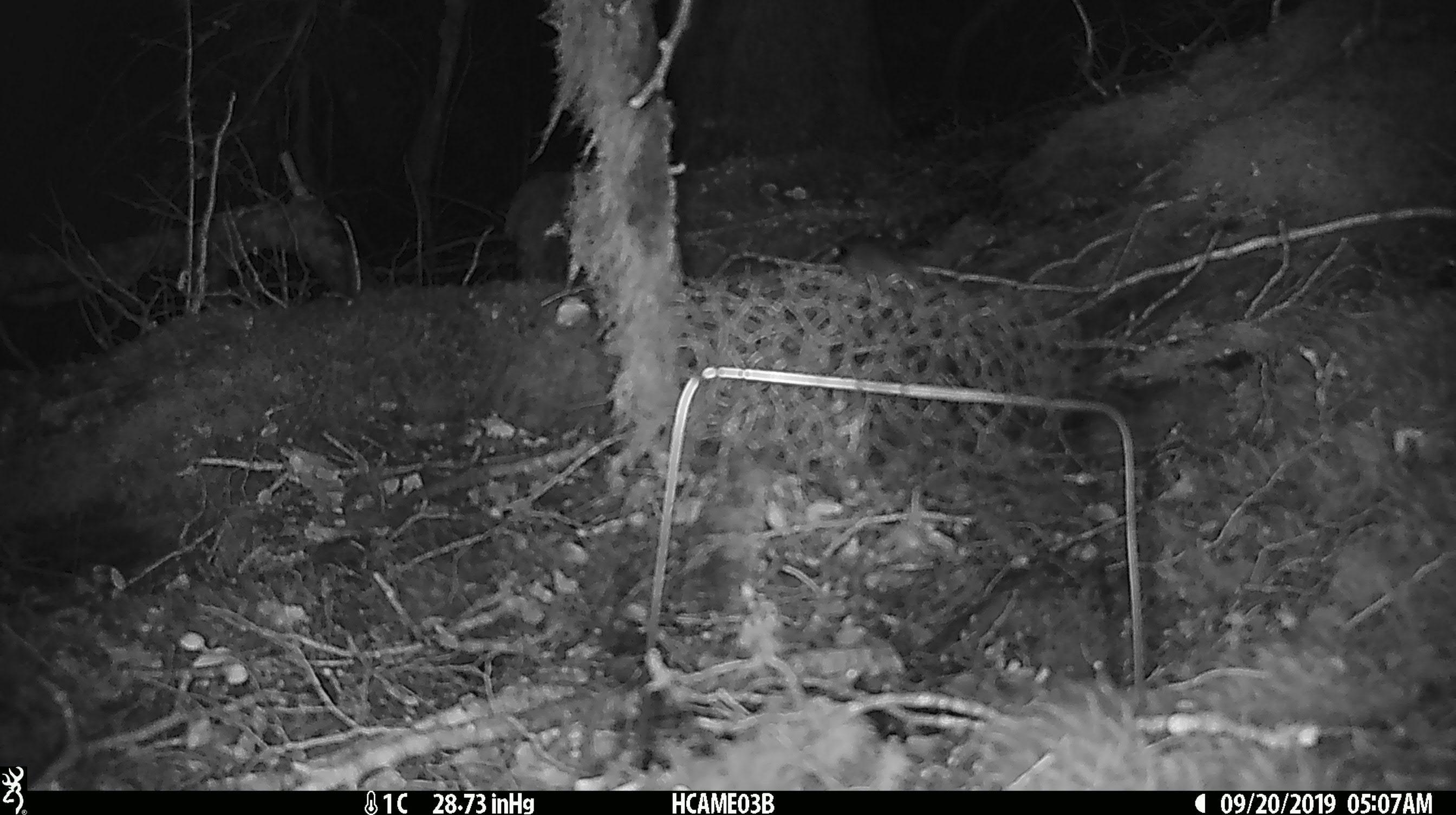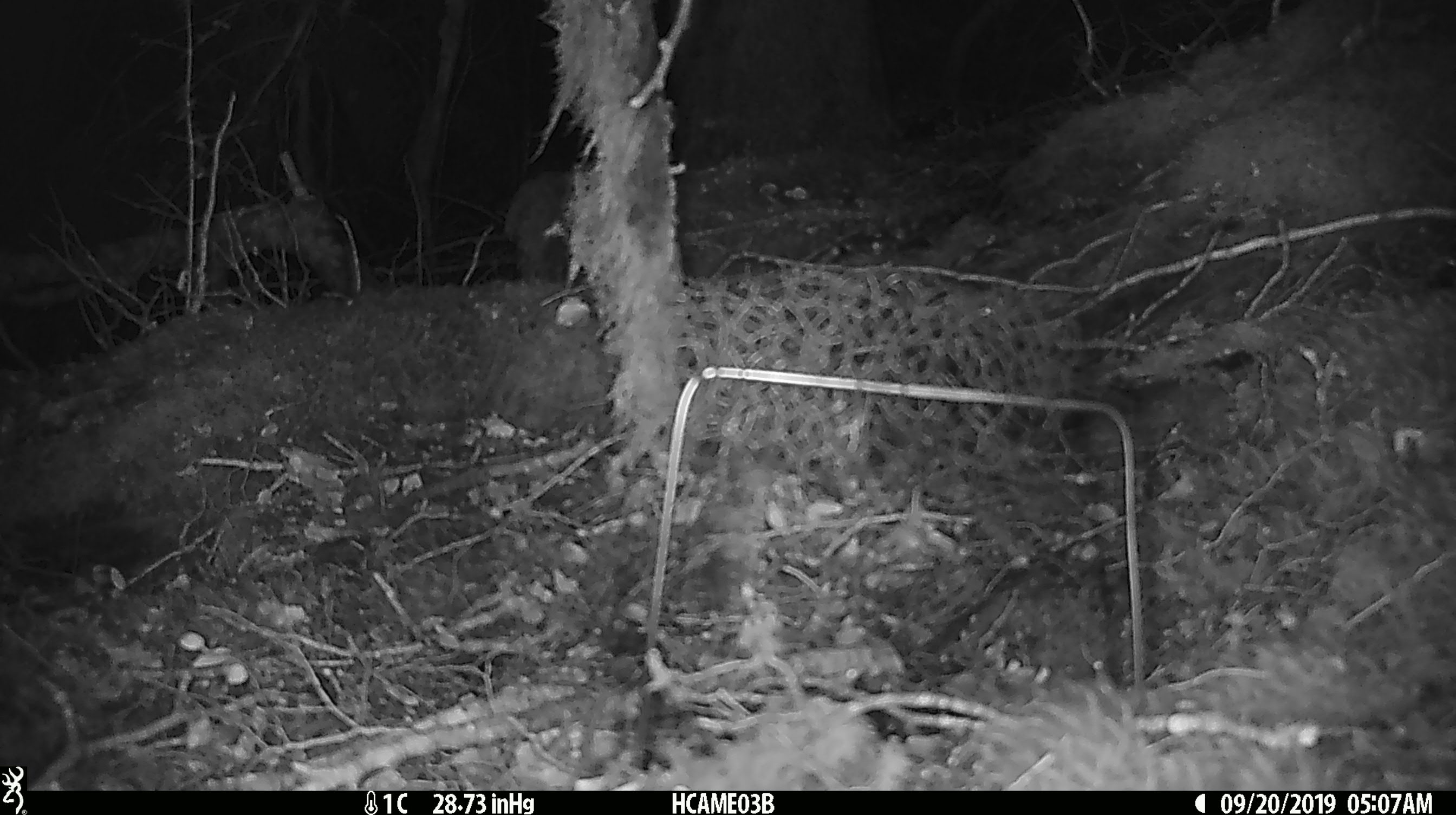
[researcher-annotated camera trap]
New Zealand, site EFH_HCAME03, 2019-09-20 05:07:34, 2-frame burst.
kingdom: Animalia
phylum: Chordata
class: Mammalia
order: Rodentia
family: Muridae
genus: Mus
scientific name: Mus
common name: mouse